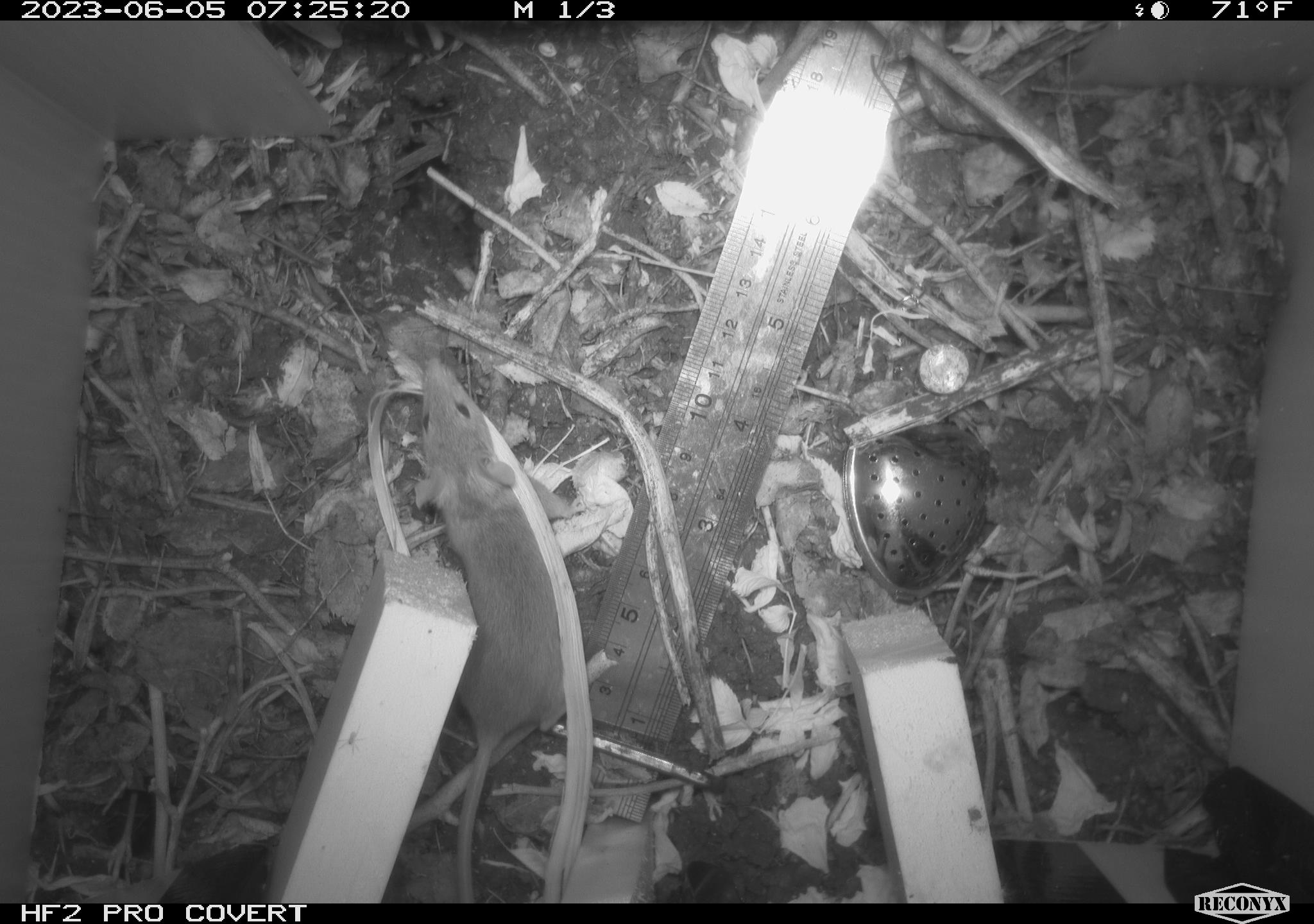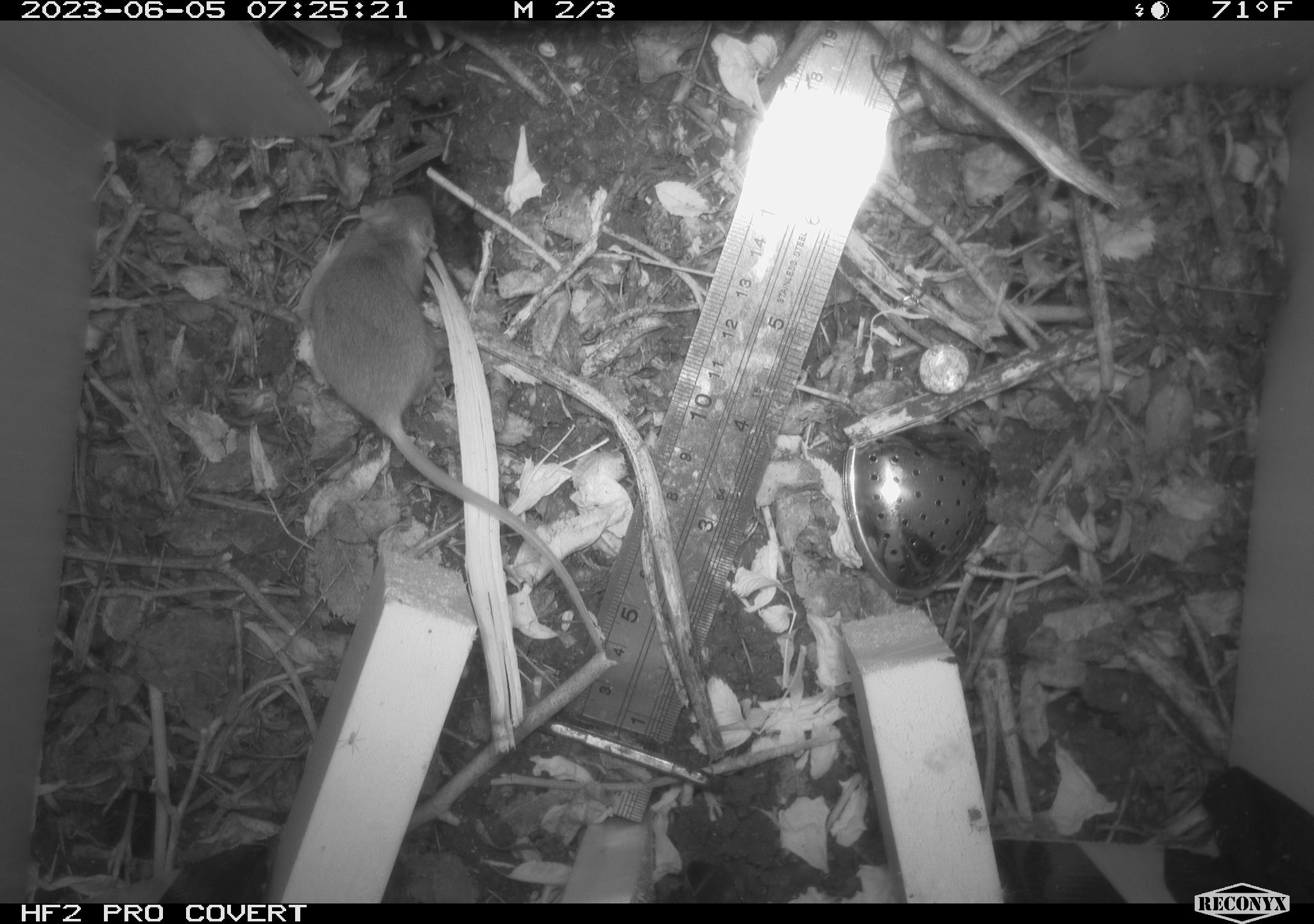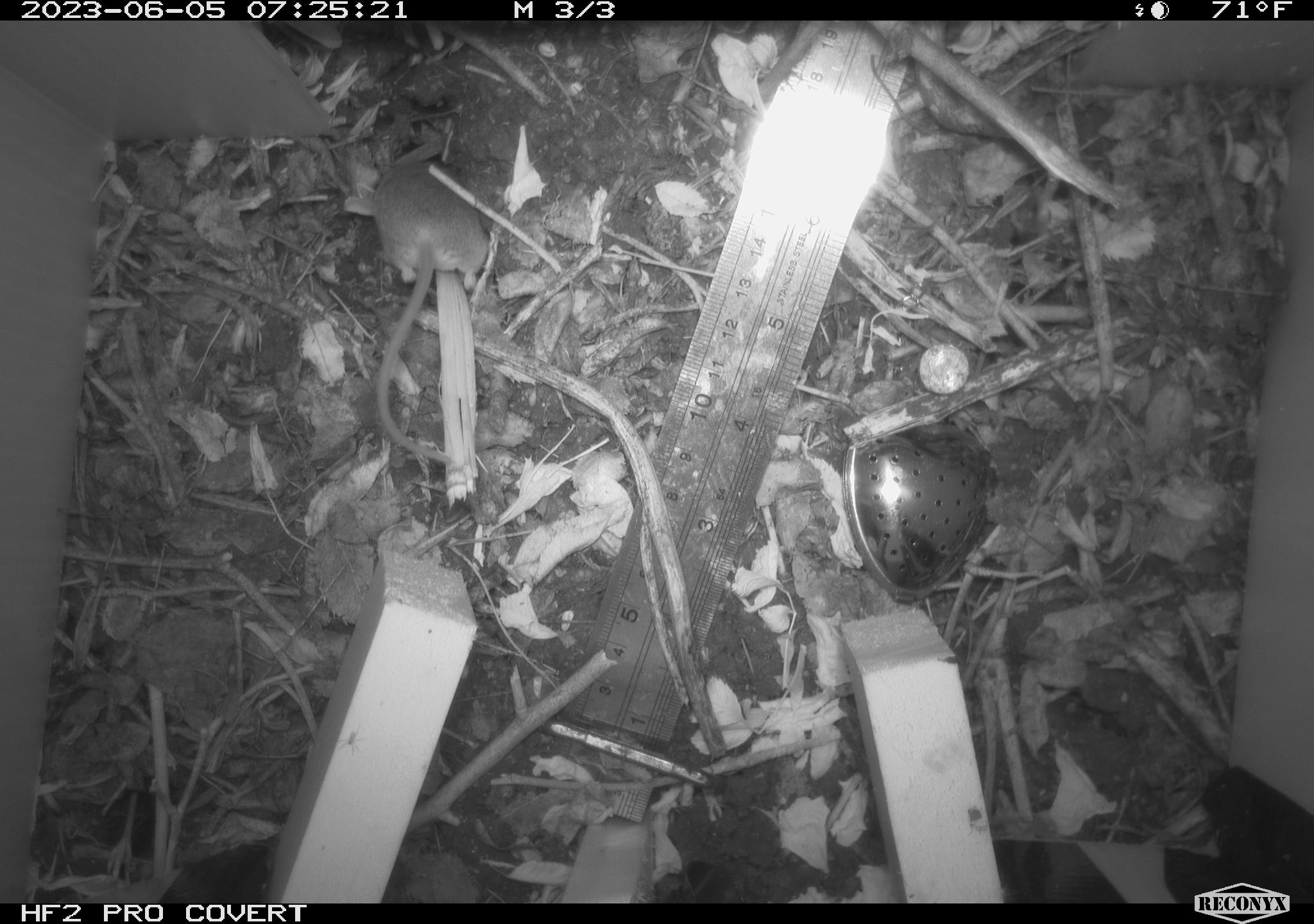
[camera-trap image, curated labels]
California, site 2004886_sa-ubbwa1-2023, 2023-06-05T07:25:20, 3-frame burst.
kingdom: Animalia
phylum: Chordata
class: Mammalia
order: Rodentia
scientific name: Rodentia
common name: mouse species